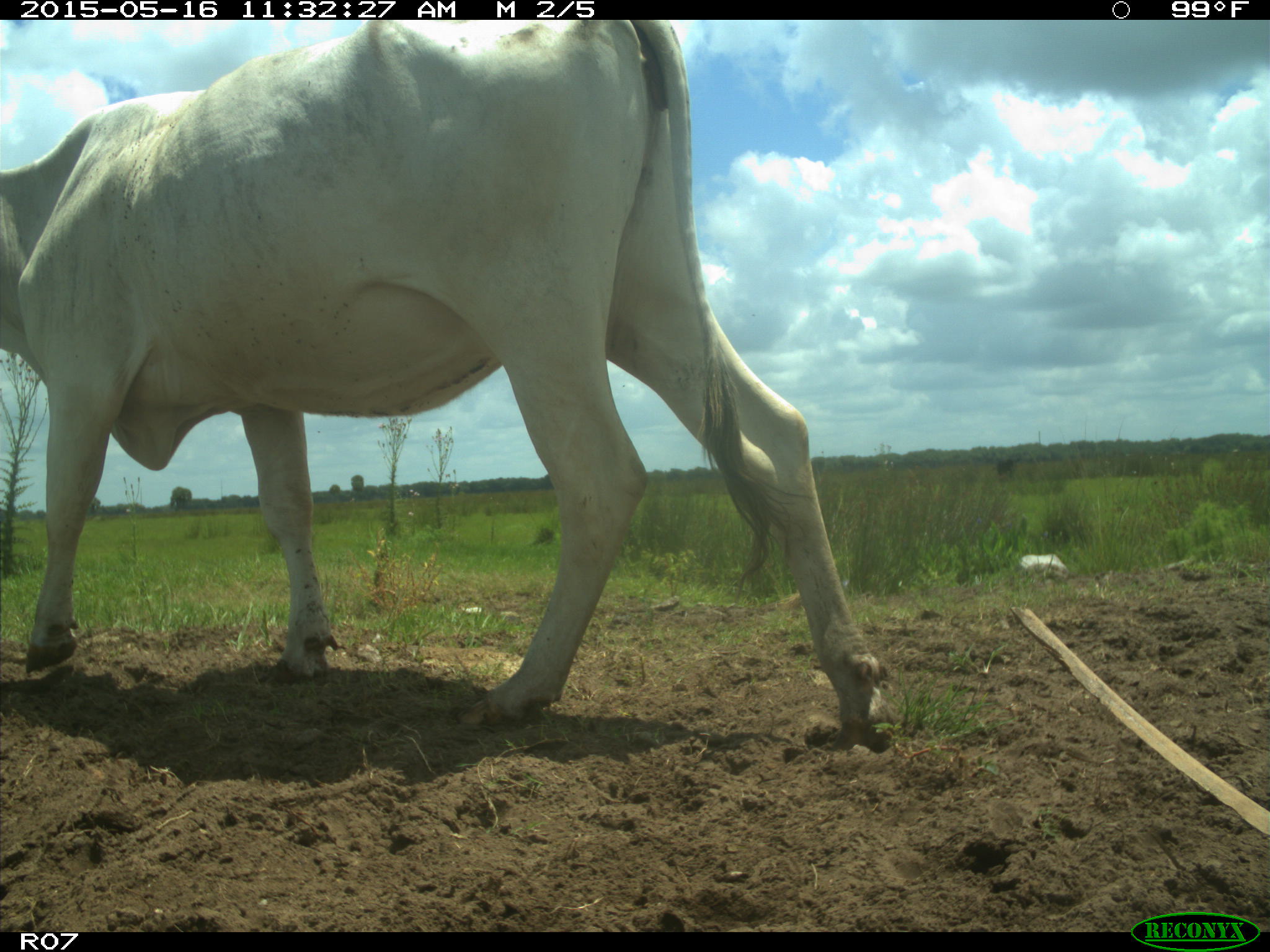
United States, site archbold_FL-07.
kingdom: Animalia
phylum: Chordata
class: Mammalia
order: Artiodactyla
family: Bovidae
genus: Bos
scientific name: Bos taurus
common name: domestic cow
Bos taurus (domestic cow).